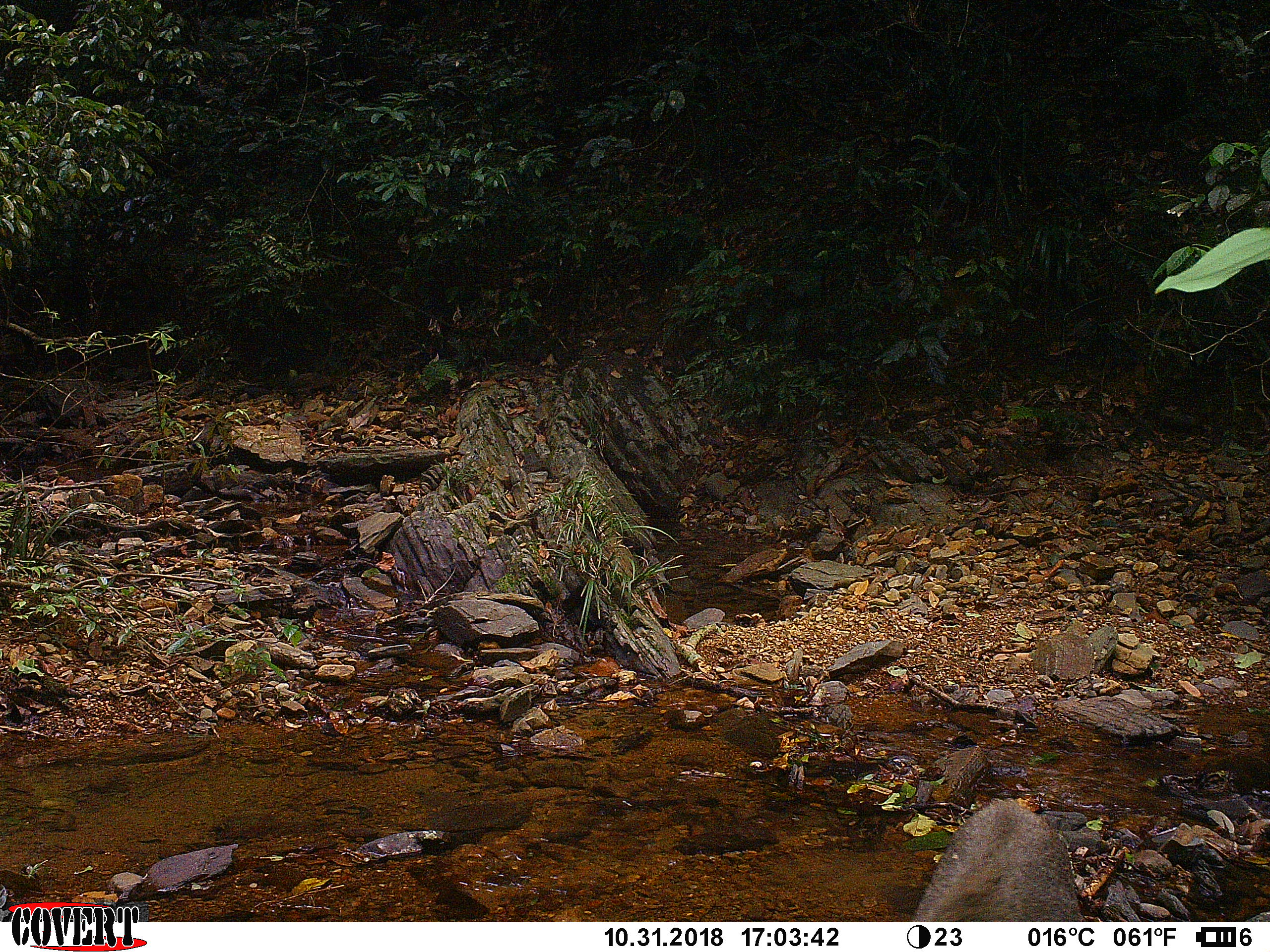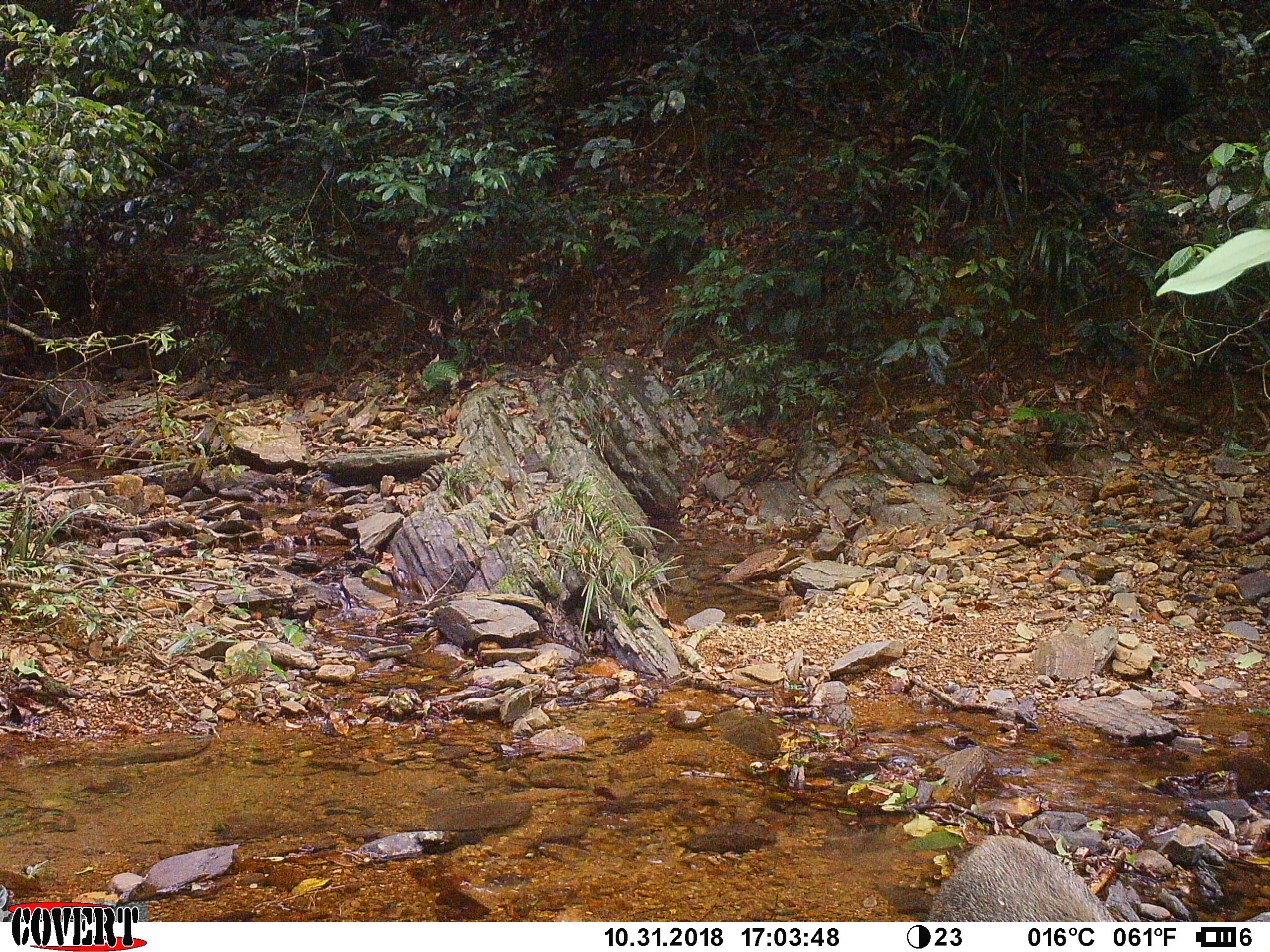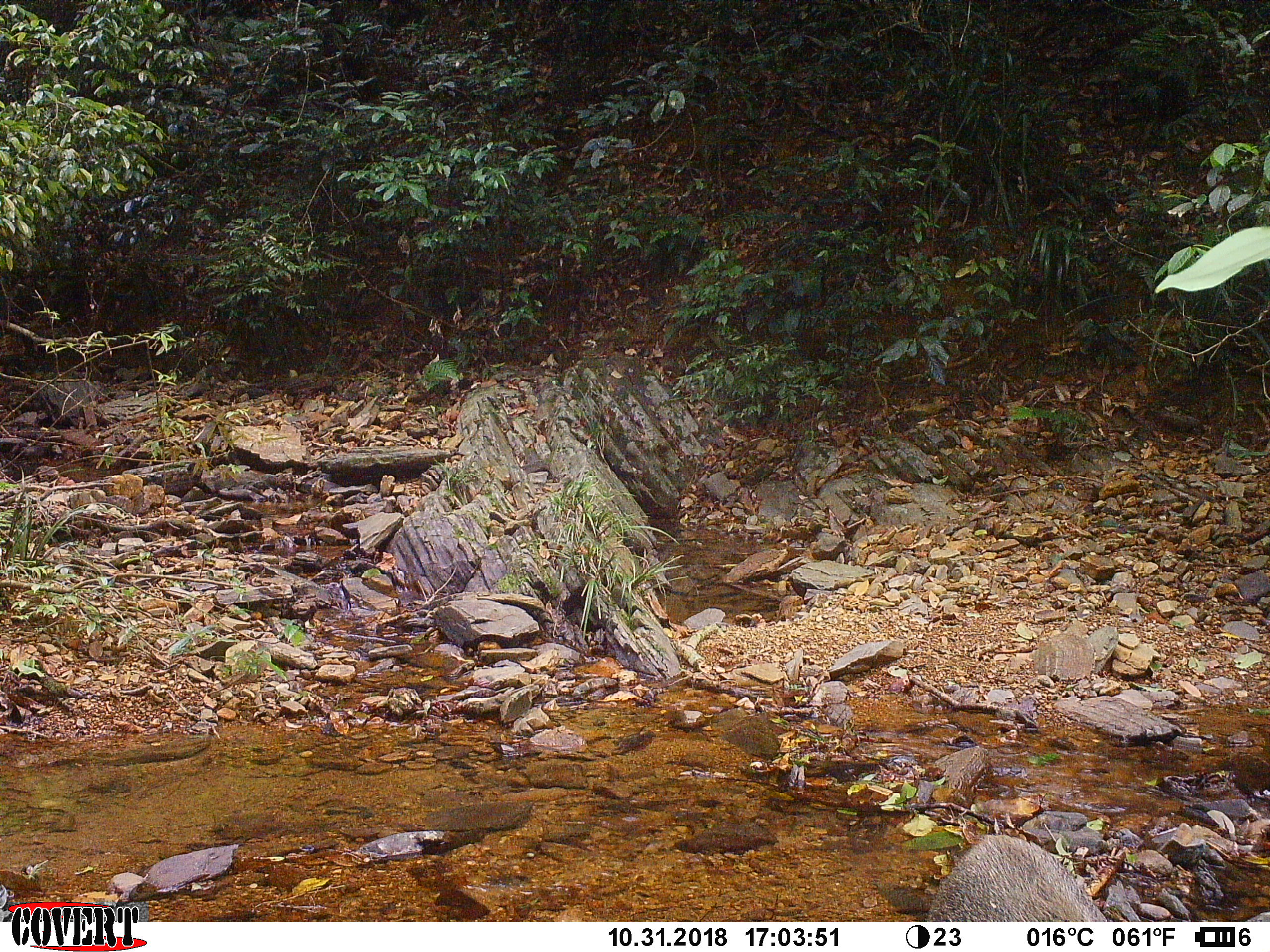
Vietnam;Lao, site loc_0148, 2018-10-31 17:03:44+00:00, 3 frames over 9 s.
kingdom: Animalia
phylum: Chordata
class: Mammalia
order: Artiodactyla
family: Suidae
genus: Sus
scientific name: Sus scrofa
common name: eurasian wild pig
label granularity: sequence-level